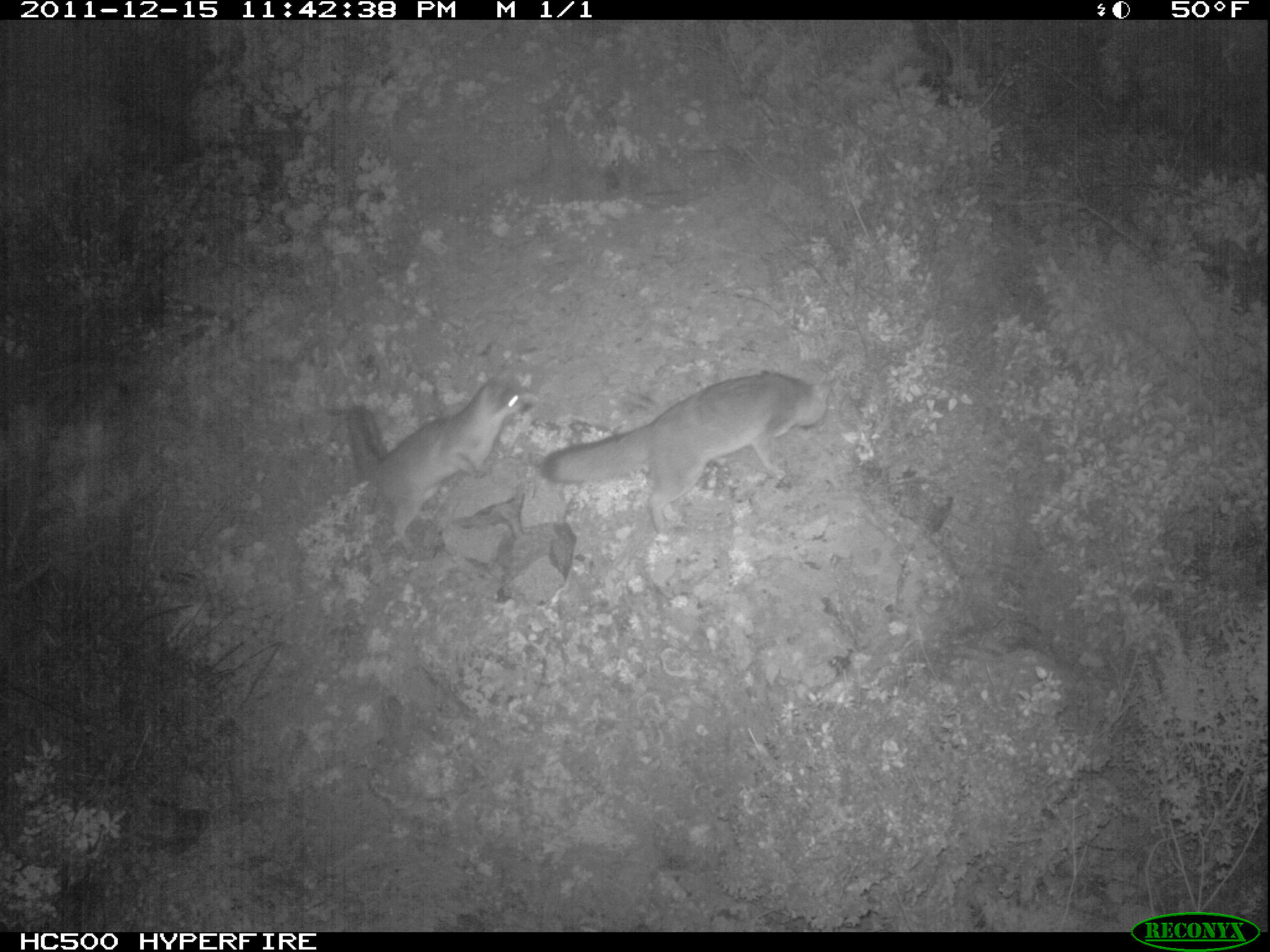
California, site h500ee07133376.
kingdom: Animalia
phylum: Chordata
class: Mammalia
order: Carnivora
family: Canidae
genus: Urocyon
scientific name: Urocyon littoralis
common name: island fox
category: fox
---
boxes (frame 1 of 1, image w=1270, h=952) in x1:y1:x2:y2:
fox: 539:368:830:536; 335:374:536:550